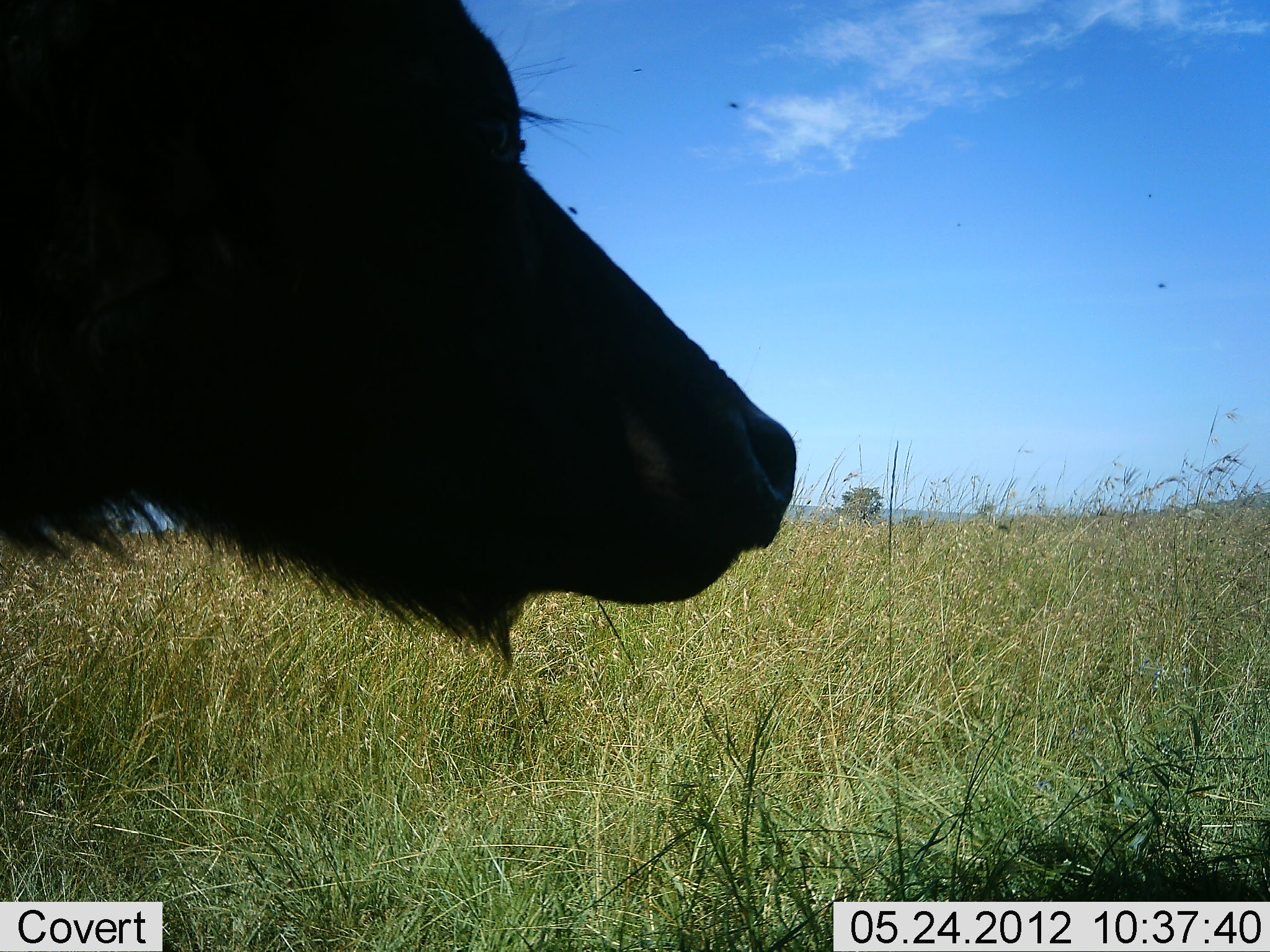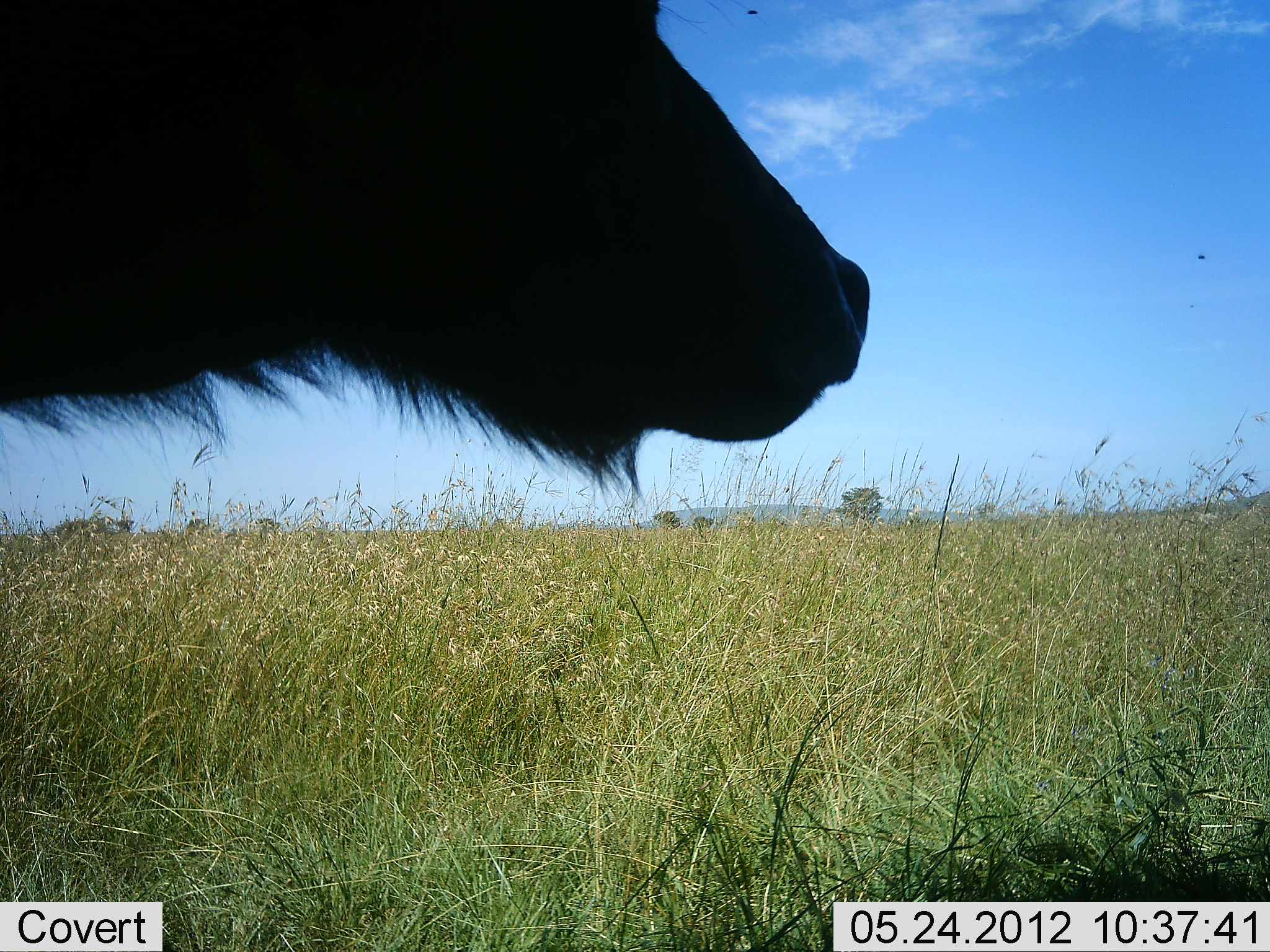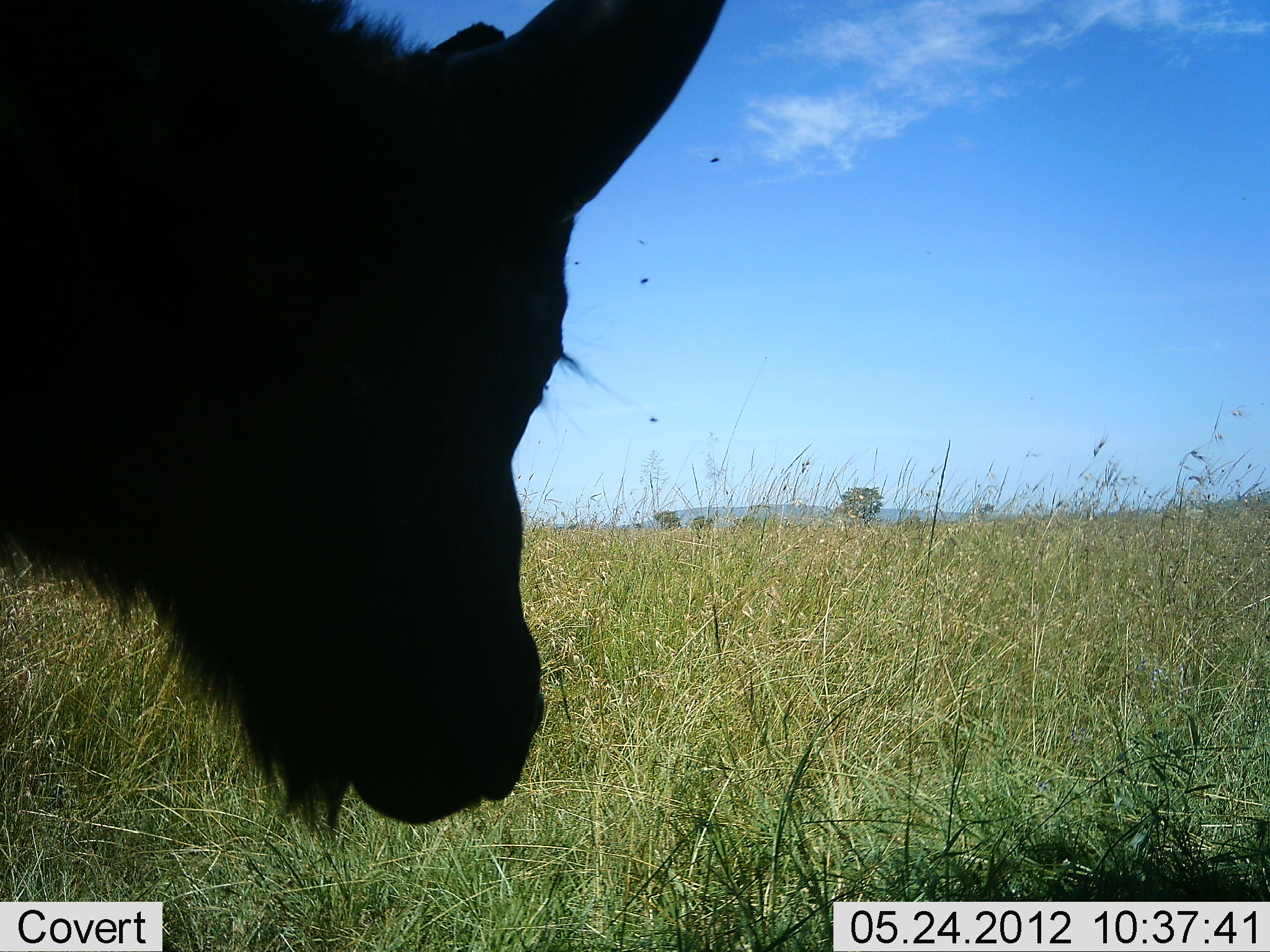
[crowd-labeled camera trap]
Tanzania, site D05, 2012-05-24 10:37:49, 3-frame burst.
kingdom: Animalia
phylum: Chordata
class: Mammalia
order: Artiodactyla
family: Bovidae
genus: Syncerus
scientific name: Syncerus caffer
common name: cape buffalo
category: buffalo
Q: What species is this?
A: Buffalo (cape buffalo) (Syncerus caffer).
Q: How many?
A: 1.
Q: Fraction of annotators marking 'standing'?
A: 80%.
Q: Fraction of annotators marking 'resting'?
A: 20%.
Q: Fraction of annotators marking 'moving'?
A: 0%.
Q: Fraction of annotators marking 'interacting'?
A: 0%.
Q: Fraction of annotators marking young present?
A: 0%.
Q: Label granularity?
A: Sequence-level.